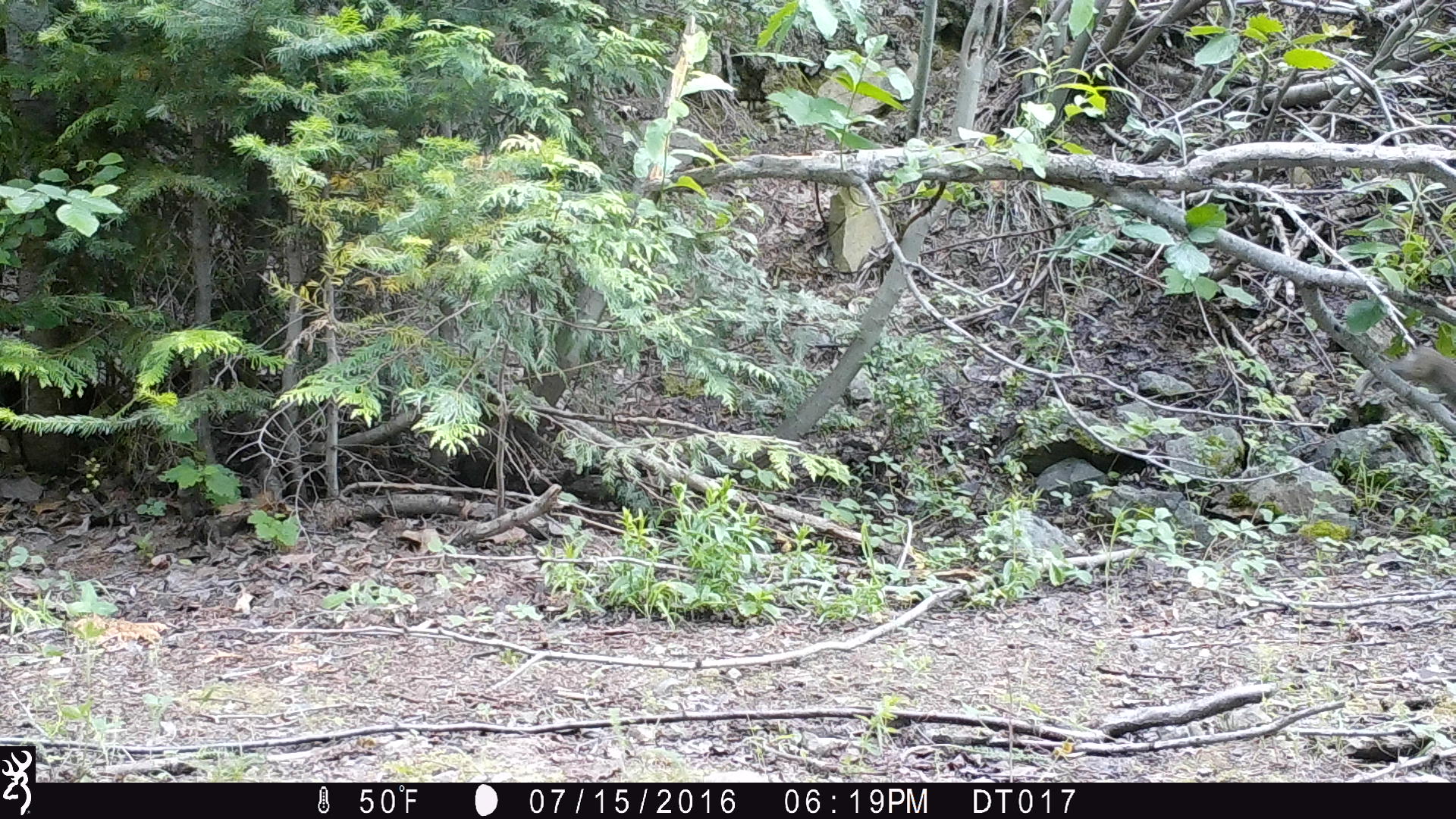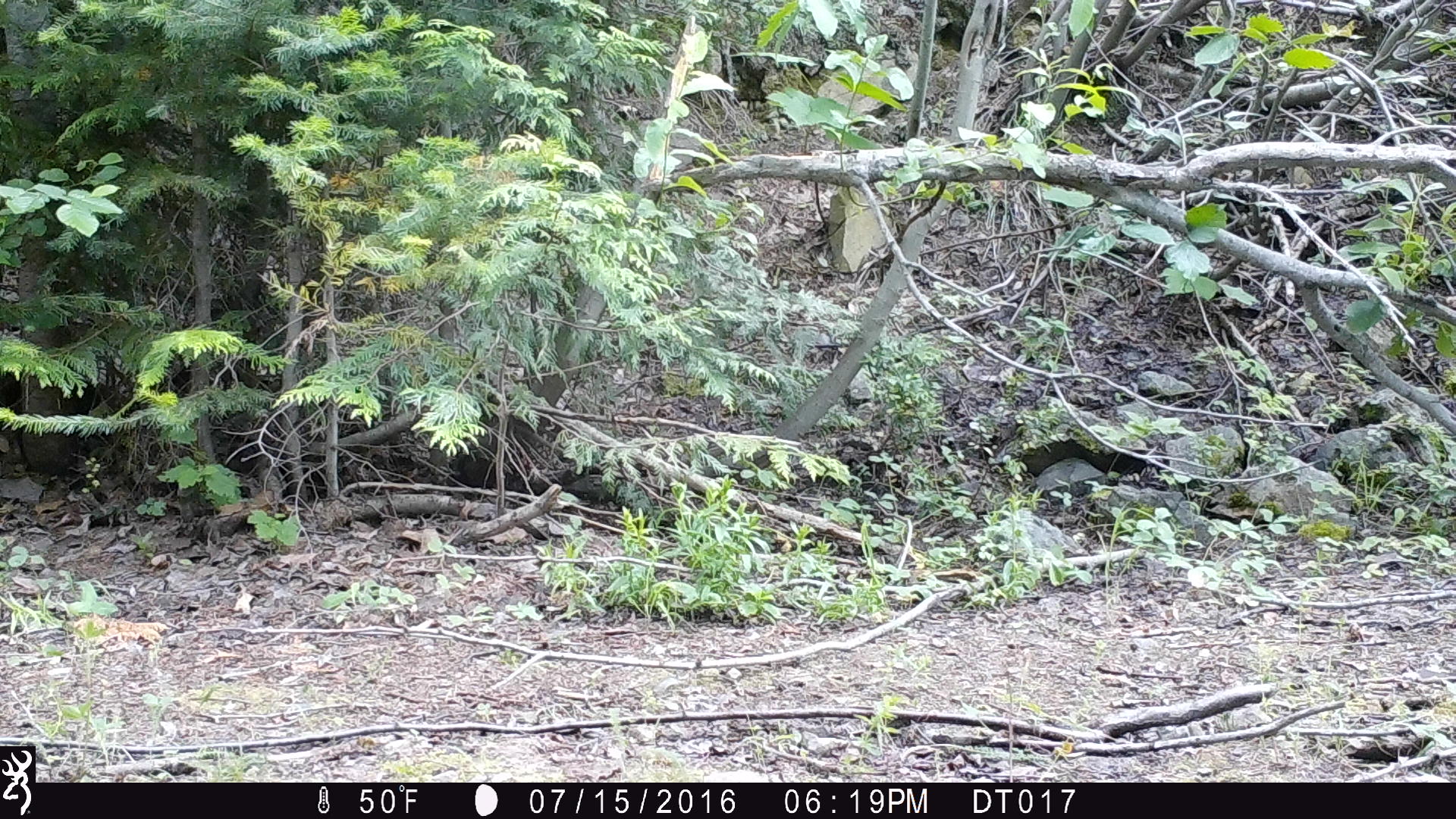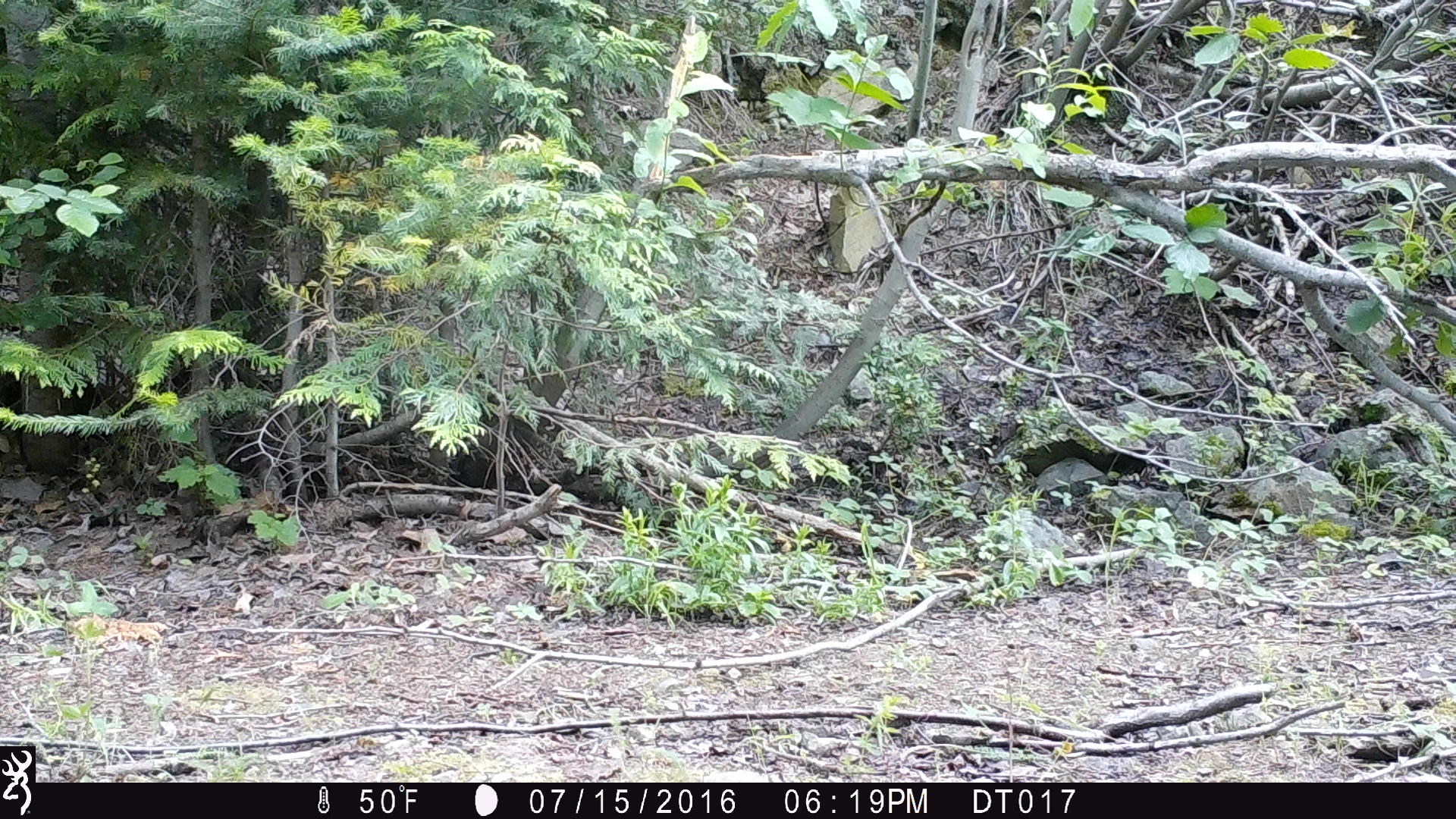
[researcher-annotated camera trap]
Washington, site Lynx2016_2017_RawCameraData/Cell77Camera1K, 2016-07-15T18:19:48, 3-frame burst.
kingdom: Animalia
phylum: Chordata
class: Mammalia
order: Lagomorpha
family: Leporidae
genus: Lepus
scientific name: Lepus americanus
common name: snowshoe hare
Lepus americanus (snowshoe hare). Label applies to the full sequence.